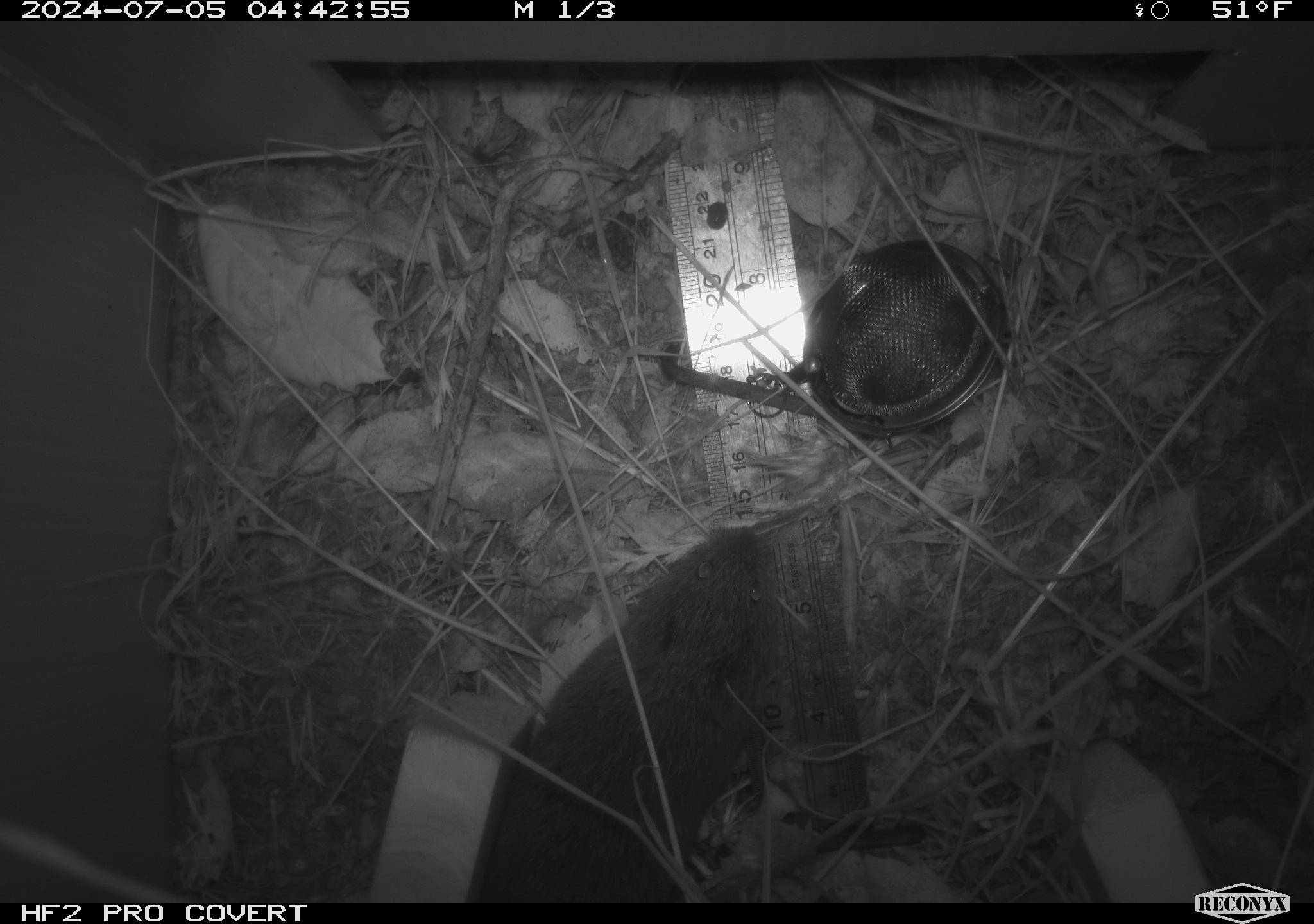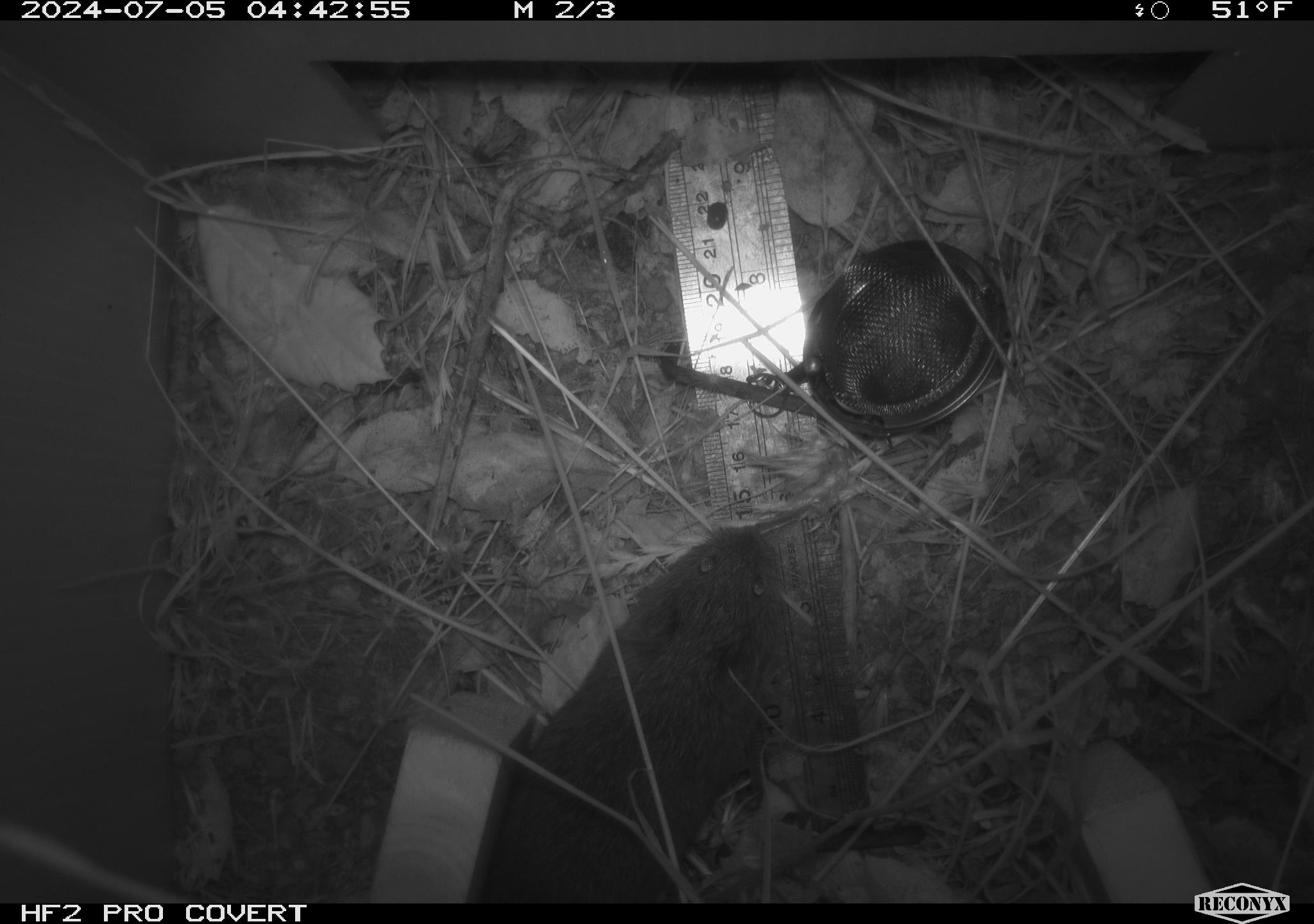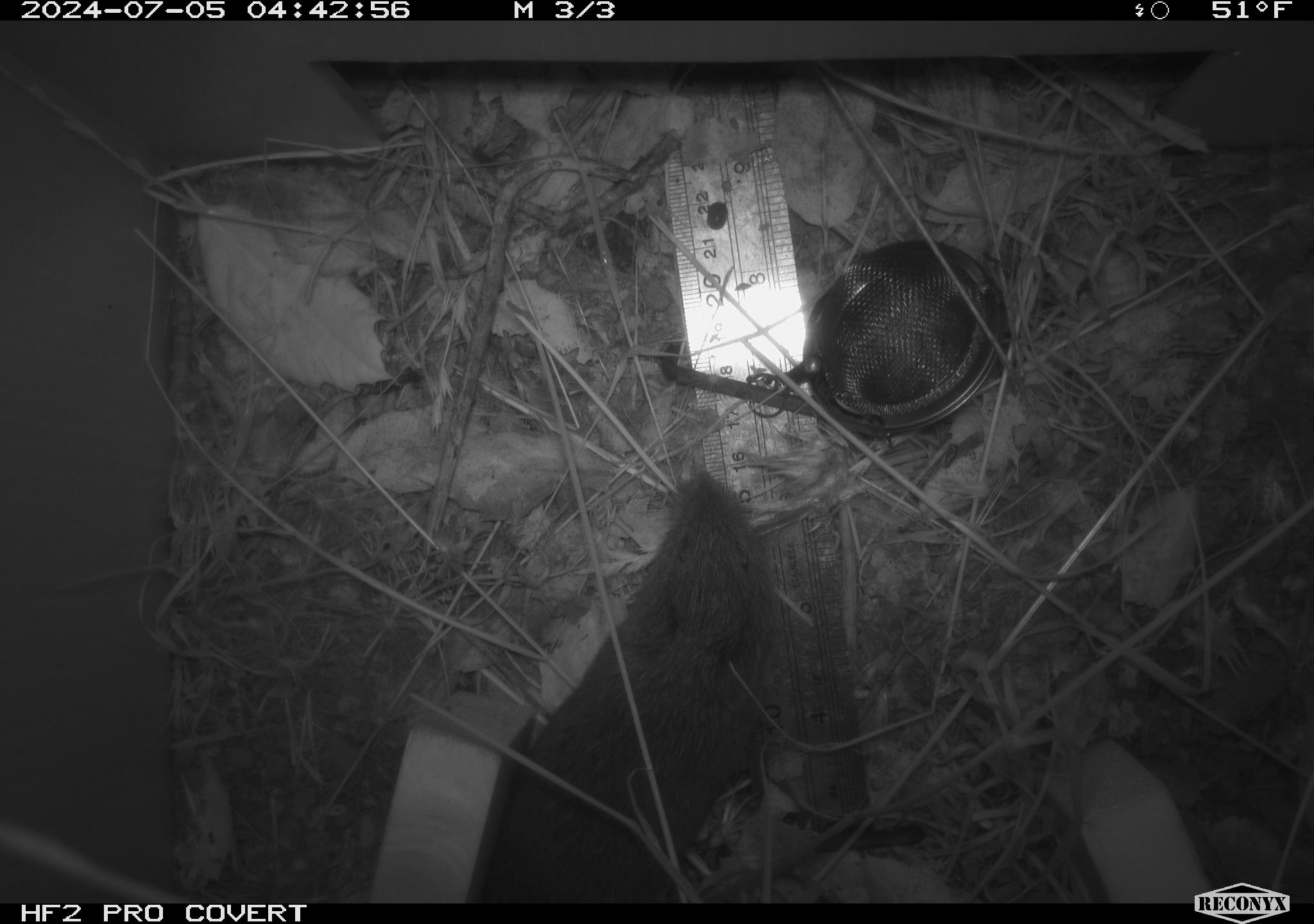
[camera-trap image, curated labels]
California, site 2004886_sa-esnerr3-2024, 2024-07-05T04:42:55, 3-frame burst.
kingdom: Animalia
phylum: Chordata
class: Mammalia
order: Rodentia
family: Cricetidae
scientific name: Cricetidae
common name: hamsters, voles, lemmings, and allies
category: cricetidae family